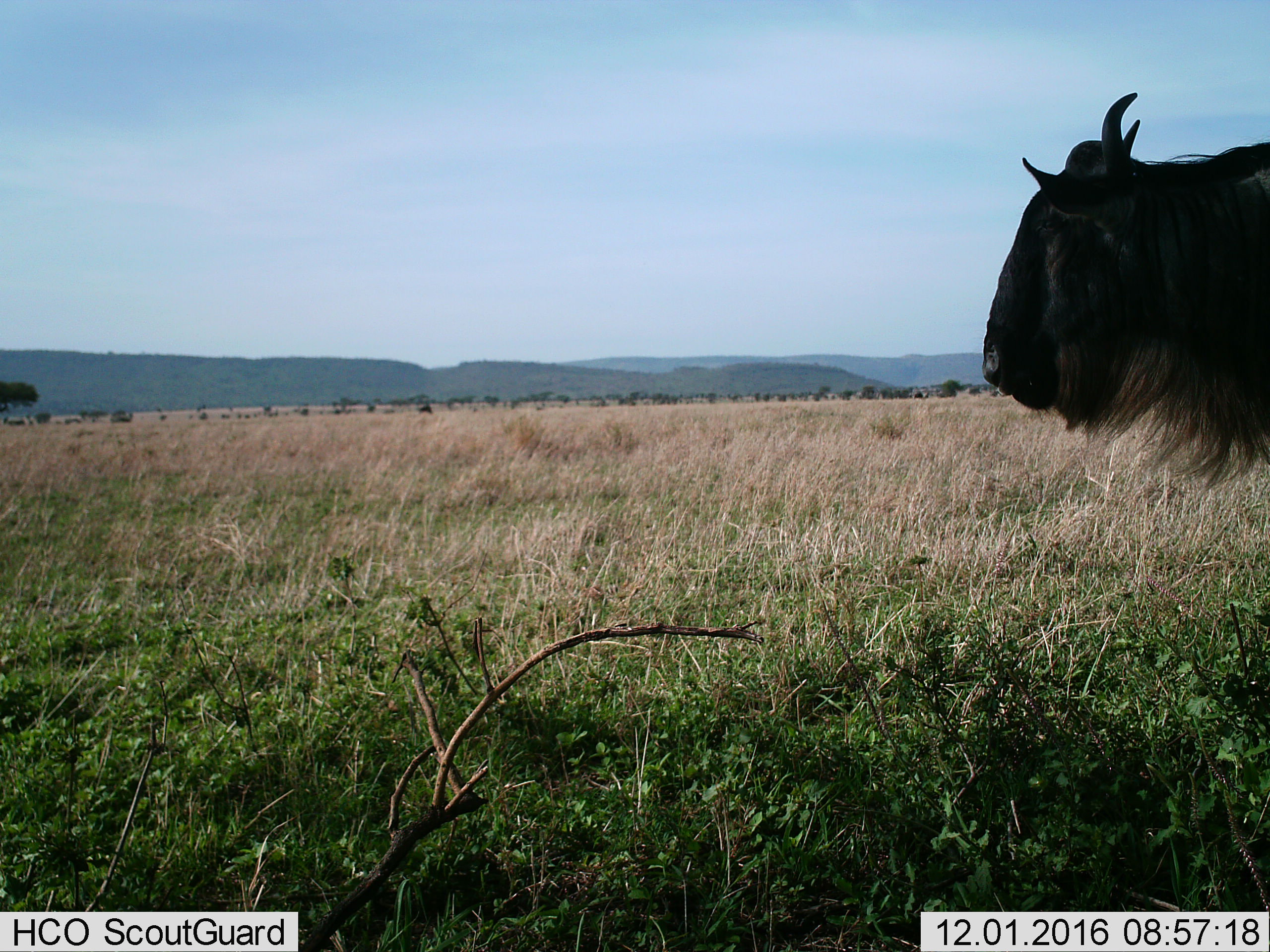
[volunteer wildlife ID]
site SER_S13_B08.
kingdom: Animalia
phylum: Chordata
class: Mammalia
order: Artiodactyla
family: Bovidae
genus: Connochaetes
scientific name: Connochaetes taurinus taurinus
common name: blue wildebeest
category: wildebeestblue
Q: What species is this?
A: Wildebeestblue (blue wildebeest) (Connochaetes taurinus taurinus).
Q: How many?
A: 1.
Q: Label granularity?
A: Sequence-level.